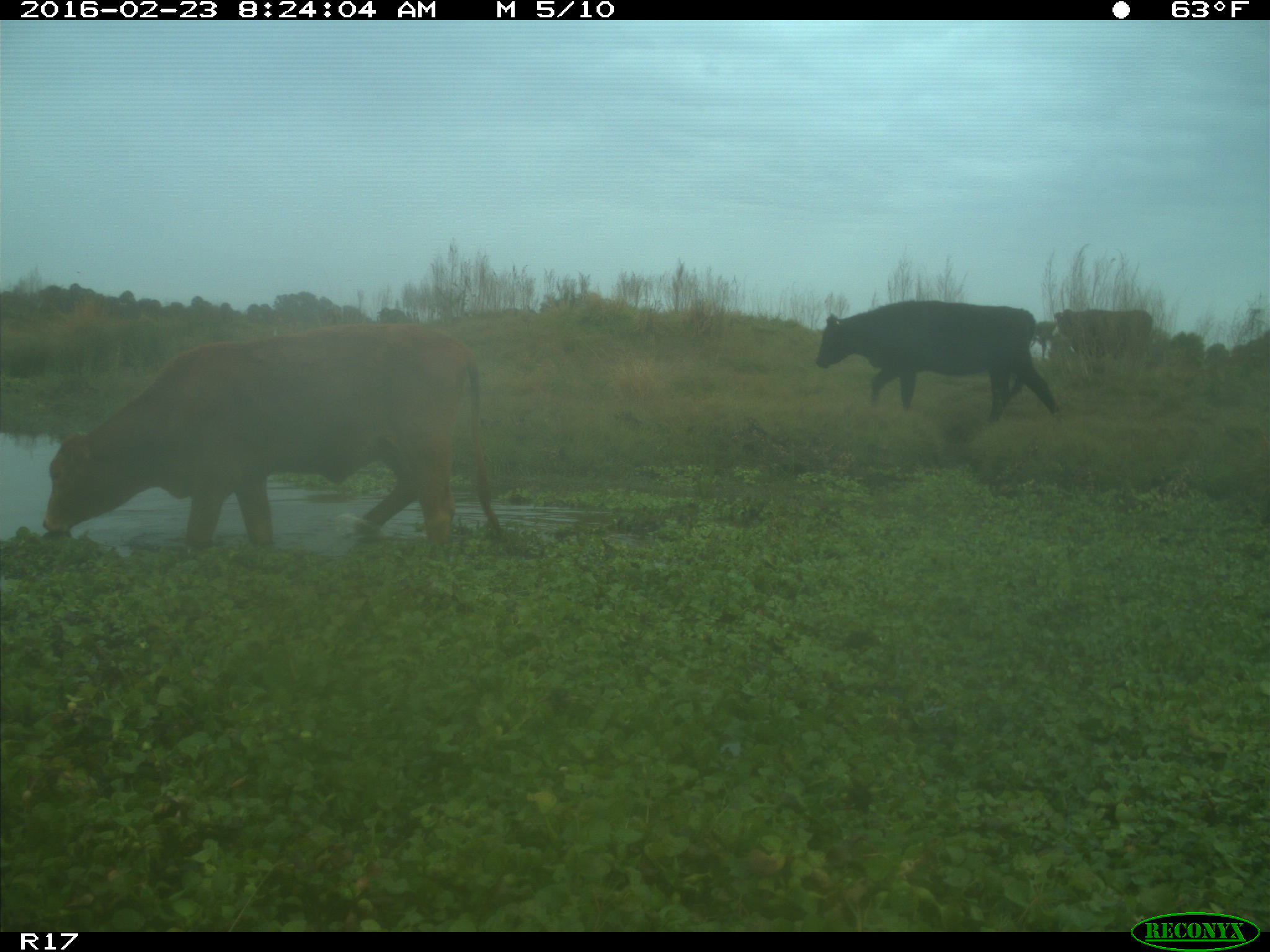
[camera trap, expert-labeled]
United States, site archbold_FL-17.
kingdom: Animalia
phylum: Chordata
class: Mammalia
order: Artiodactyla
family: Bovidae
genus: Bos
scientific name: Bos taurus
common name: domestic cow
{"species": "Bos taurus (domestic cow)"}